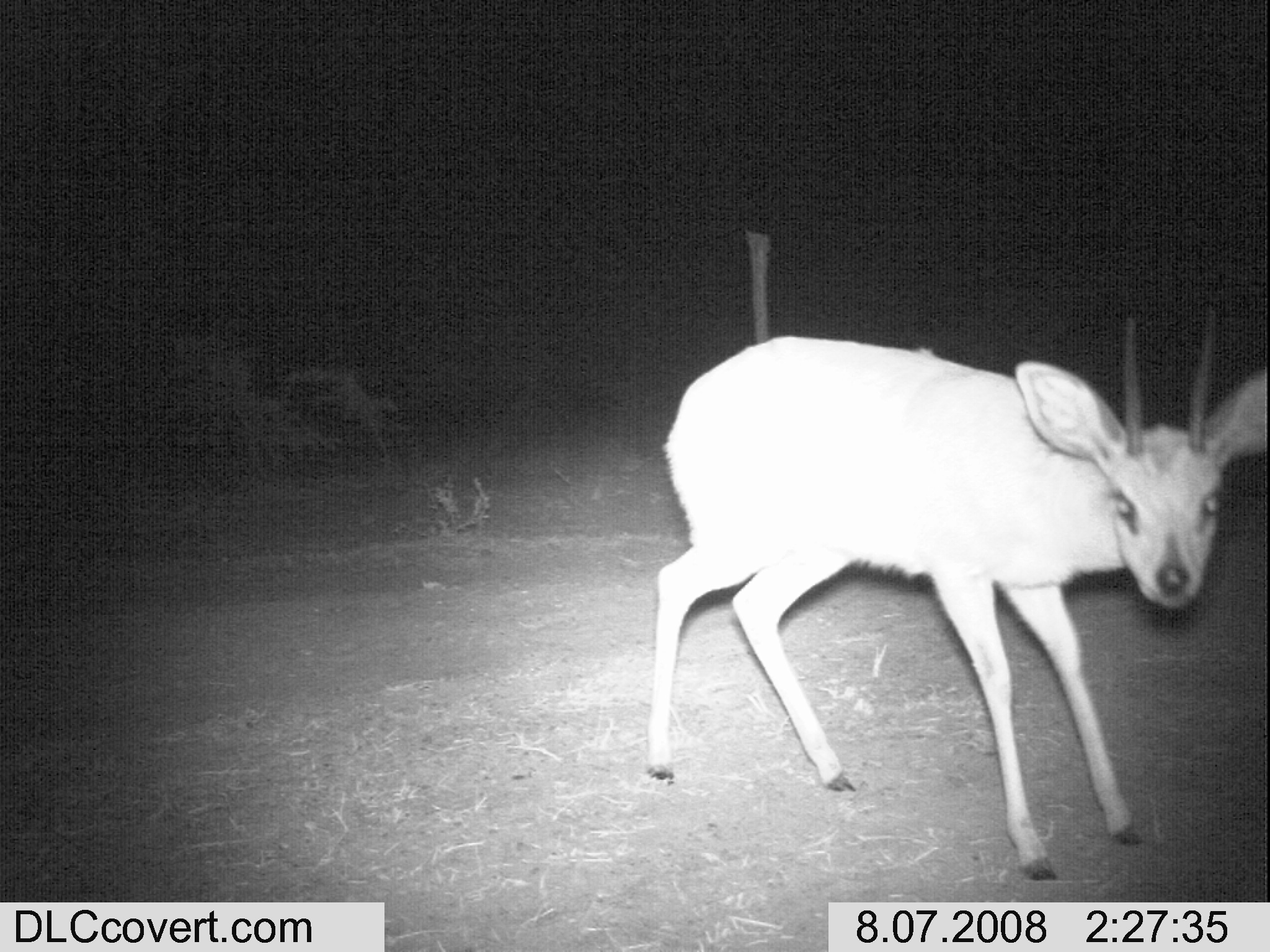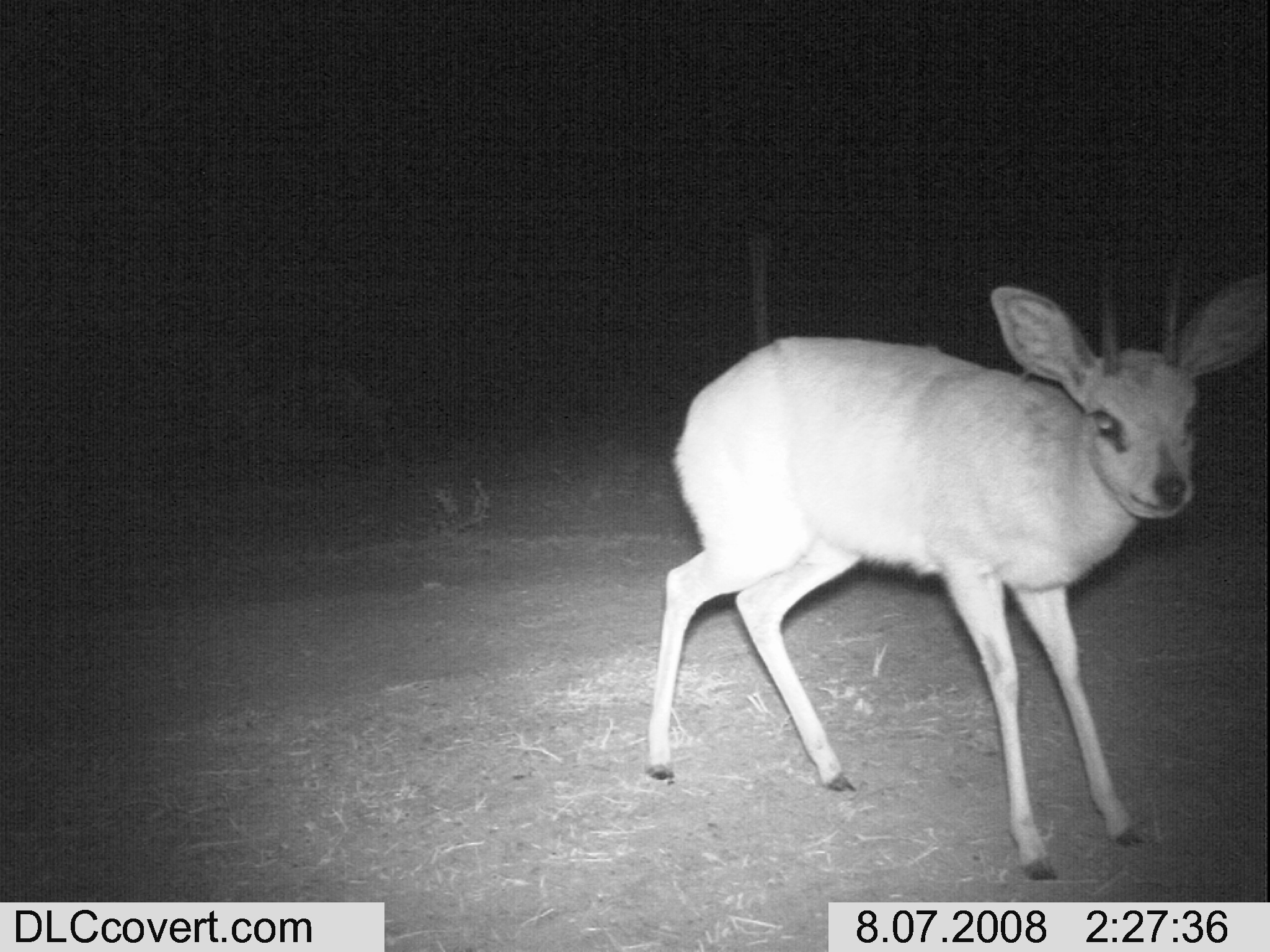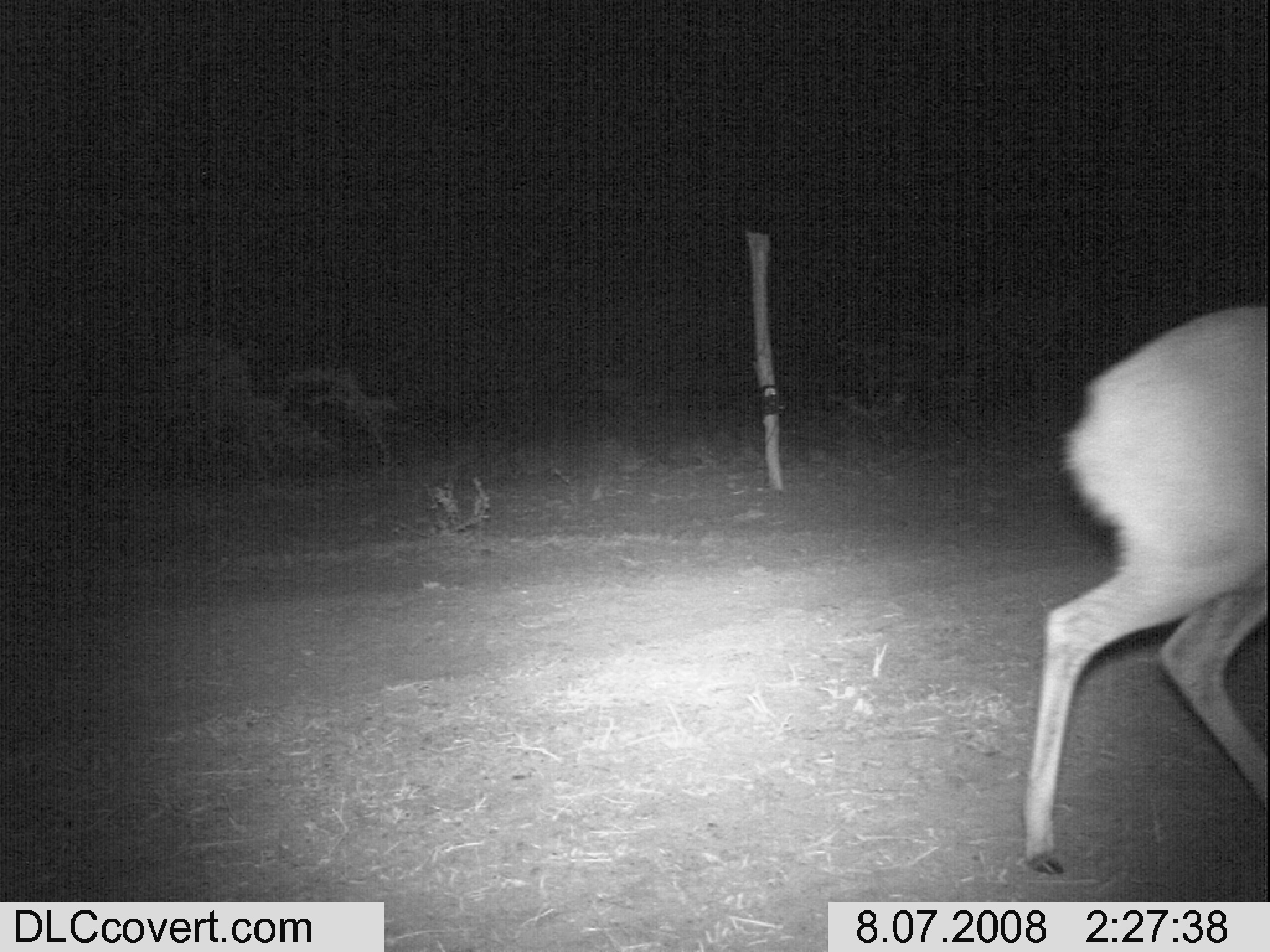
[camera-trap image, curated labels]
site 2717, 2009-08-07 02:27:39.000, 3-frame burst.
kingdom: Animalia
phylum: Chordata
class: Mammalia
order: Artiodactyla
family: Bovidae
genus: Raphicerus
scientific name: Raphicerus campestris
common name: steenbok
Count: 1.